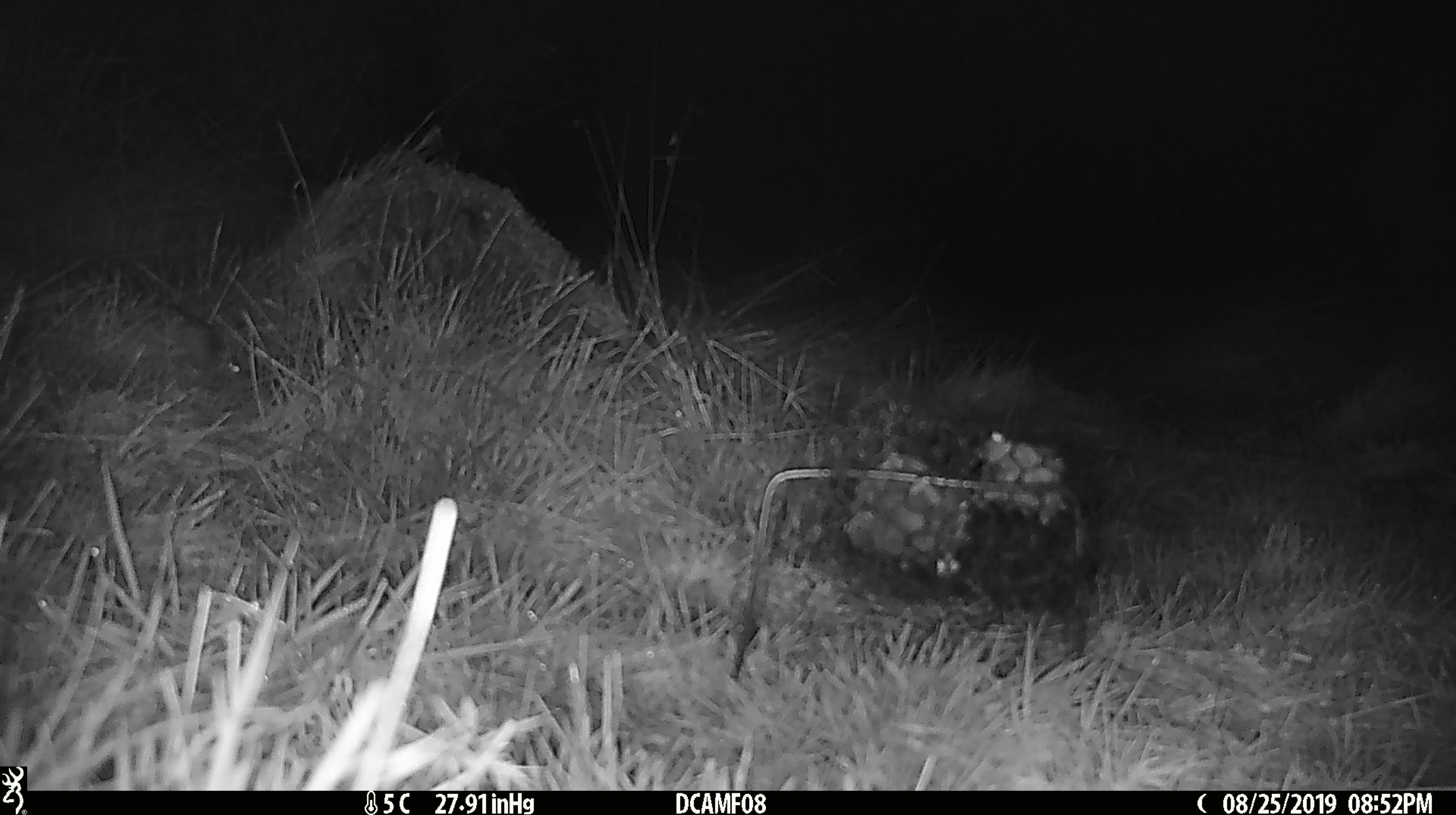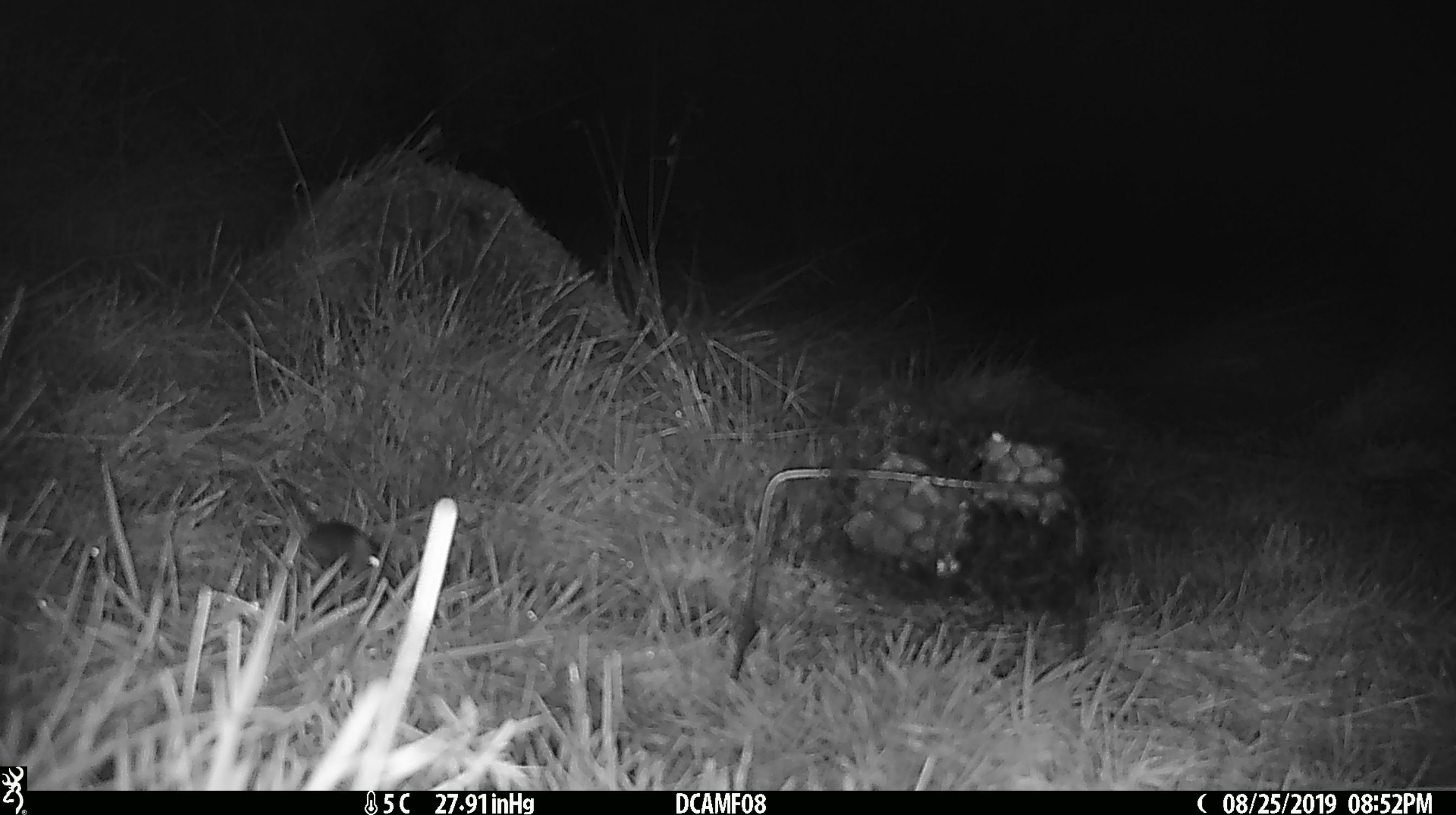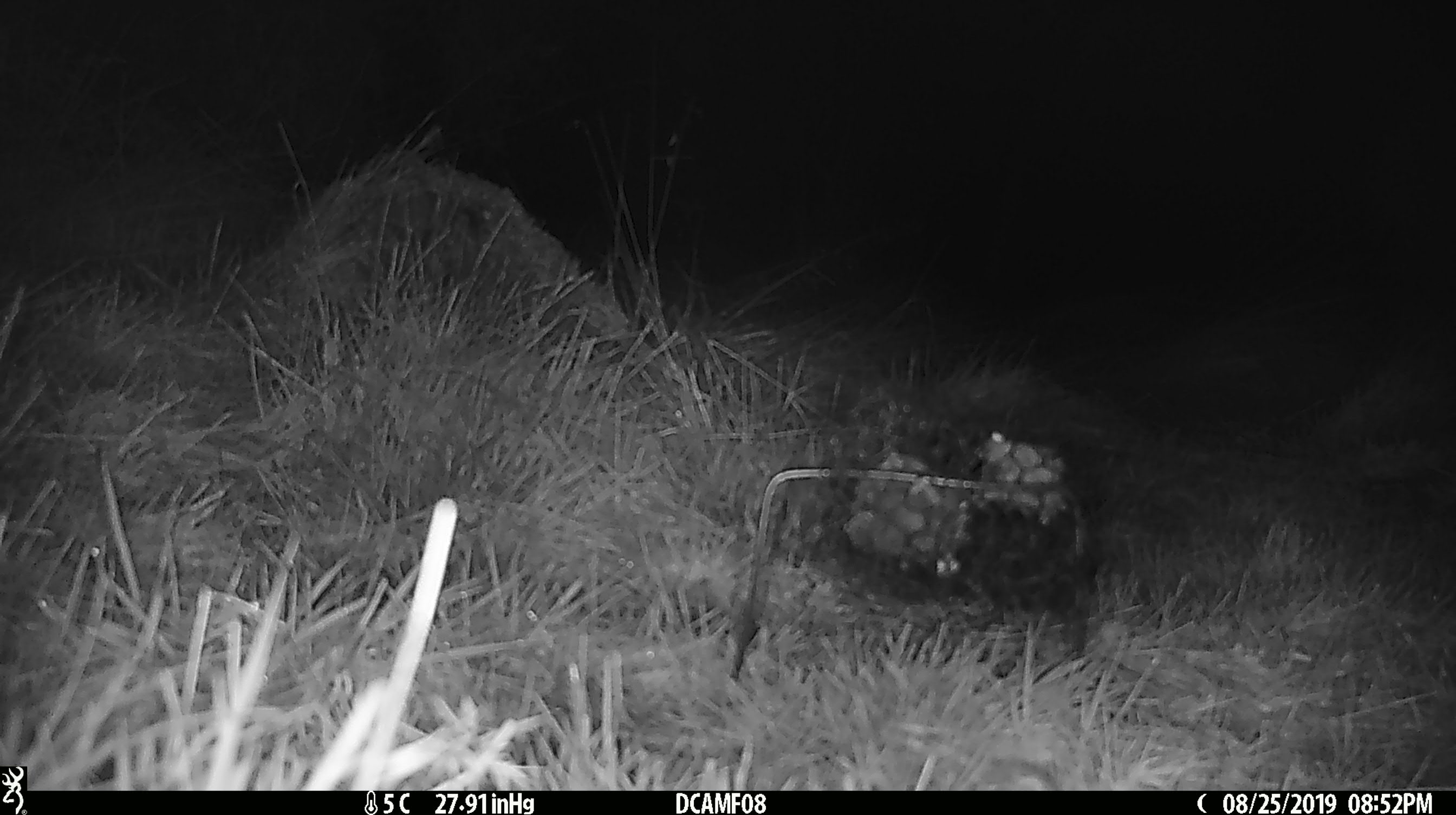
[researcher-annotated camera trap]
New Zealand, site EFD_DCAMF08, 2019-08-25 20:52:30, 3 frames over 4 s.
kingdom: Animalia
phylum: Chordata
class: Mammalia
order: Rodentia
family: Muridae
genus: Mus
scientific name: Mus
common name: mouse